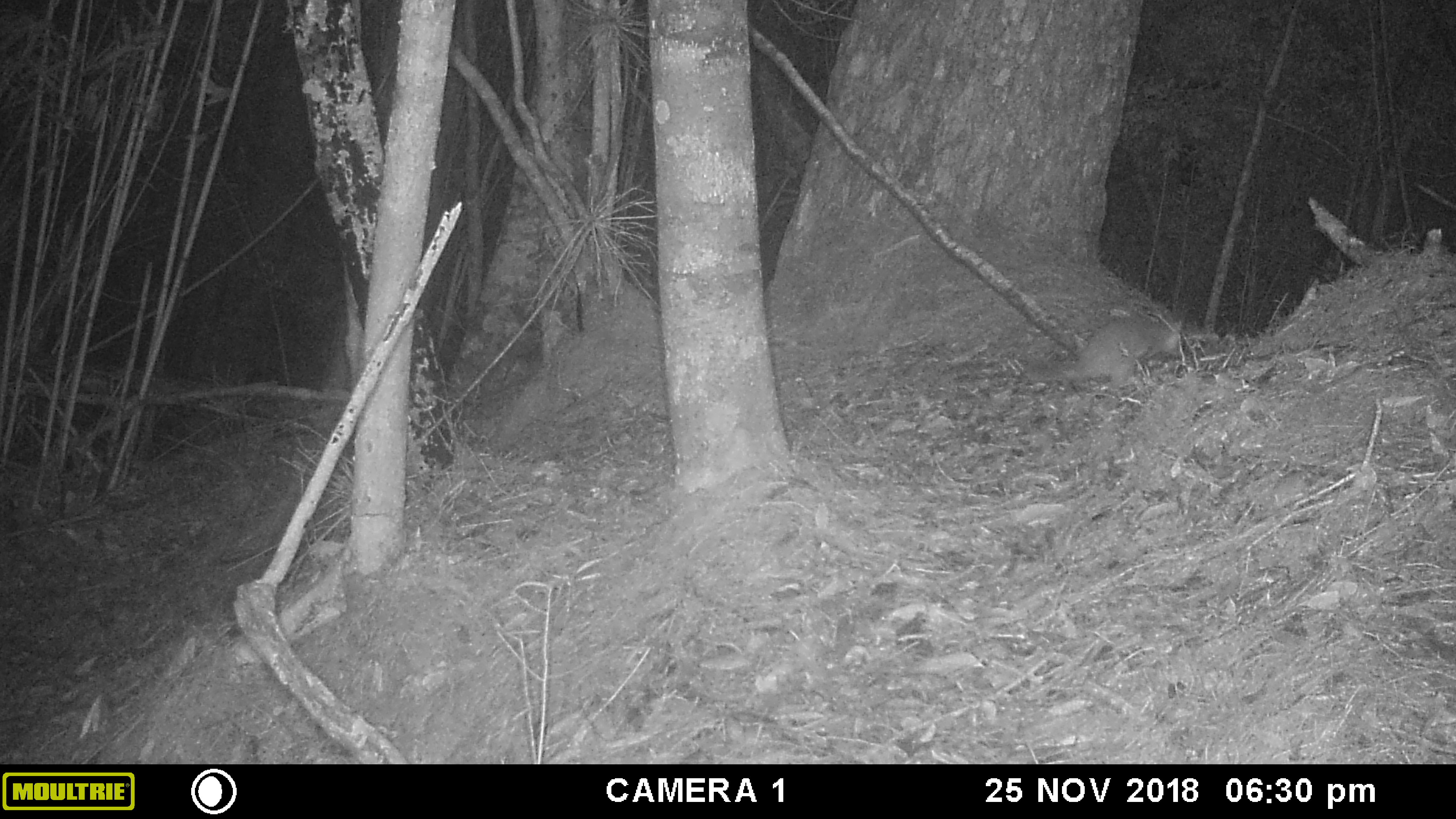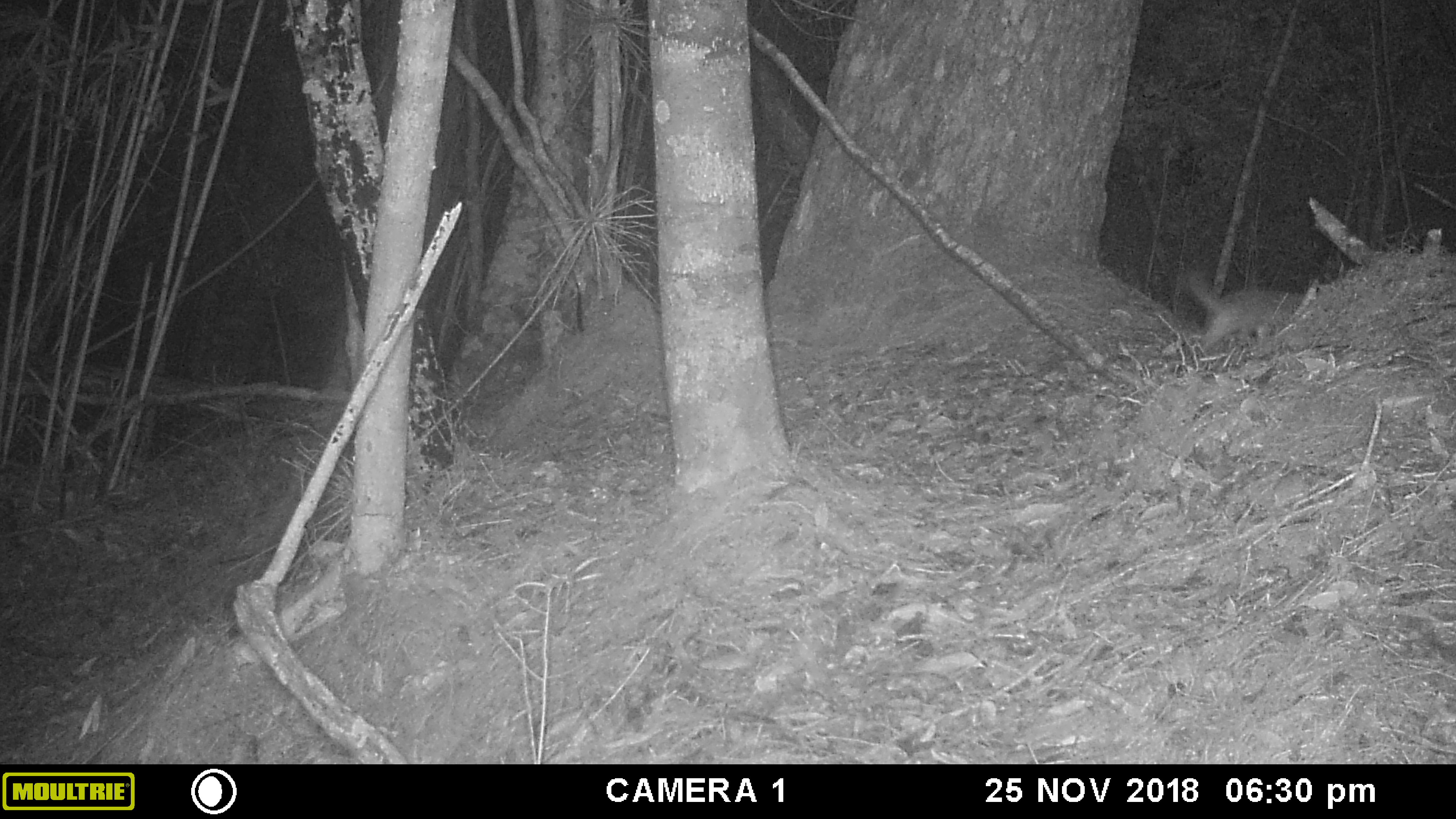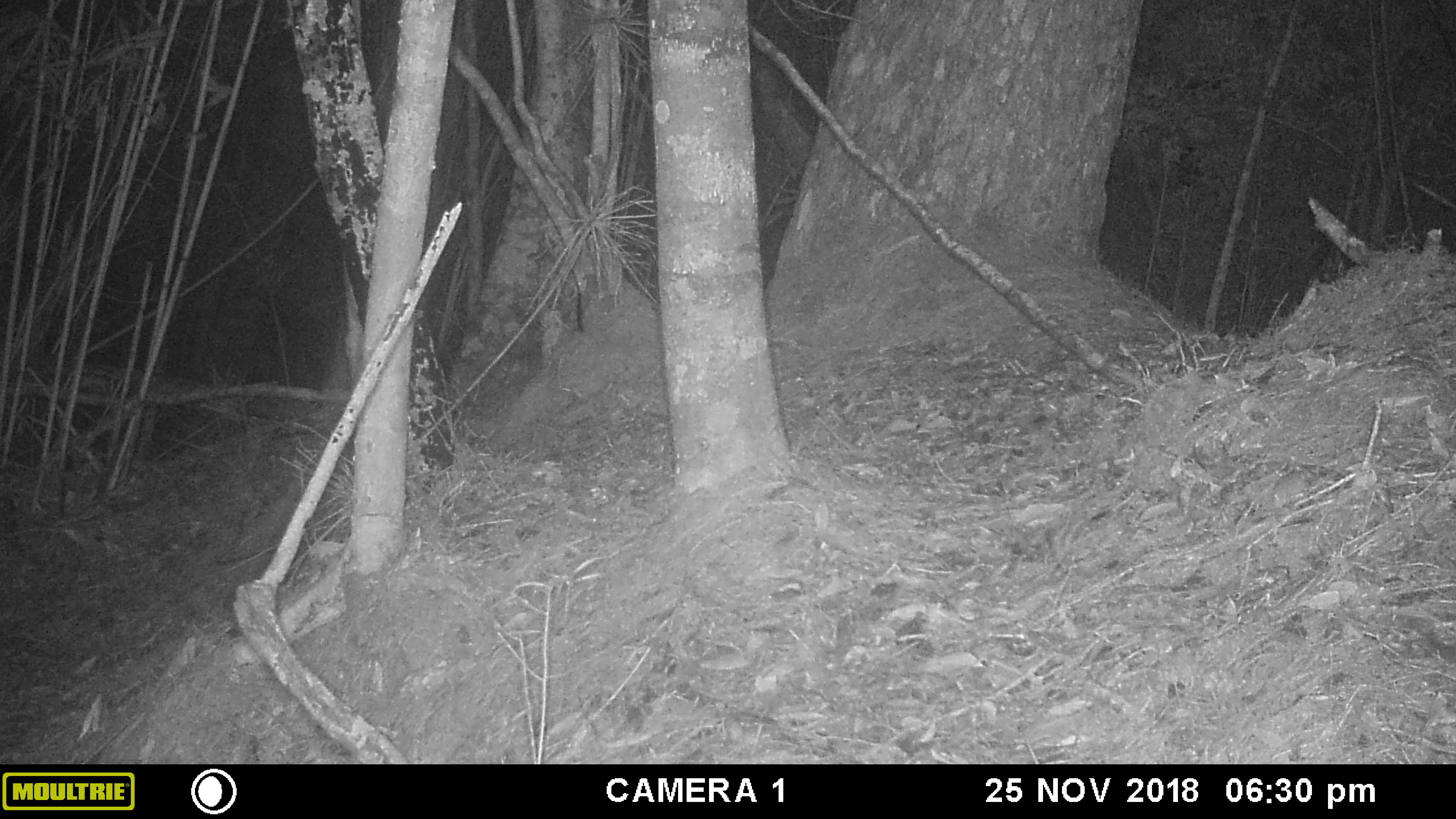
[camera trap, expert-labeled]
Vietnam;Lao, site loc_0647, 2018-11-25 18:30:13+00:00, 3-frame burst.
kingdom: Animalia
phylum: Chordata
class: Mammalia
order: Carnivora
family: Mustelidae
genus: Melogale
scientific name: Melogale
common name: ferret badger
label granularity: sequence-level